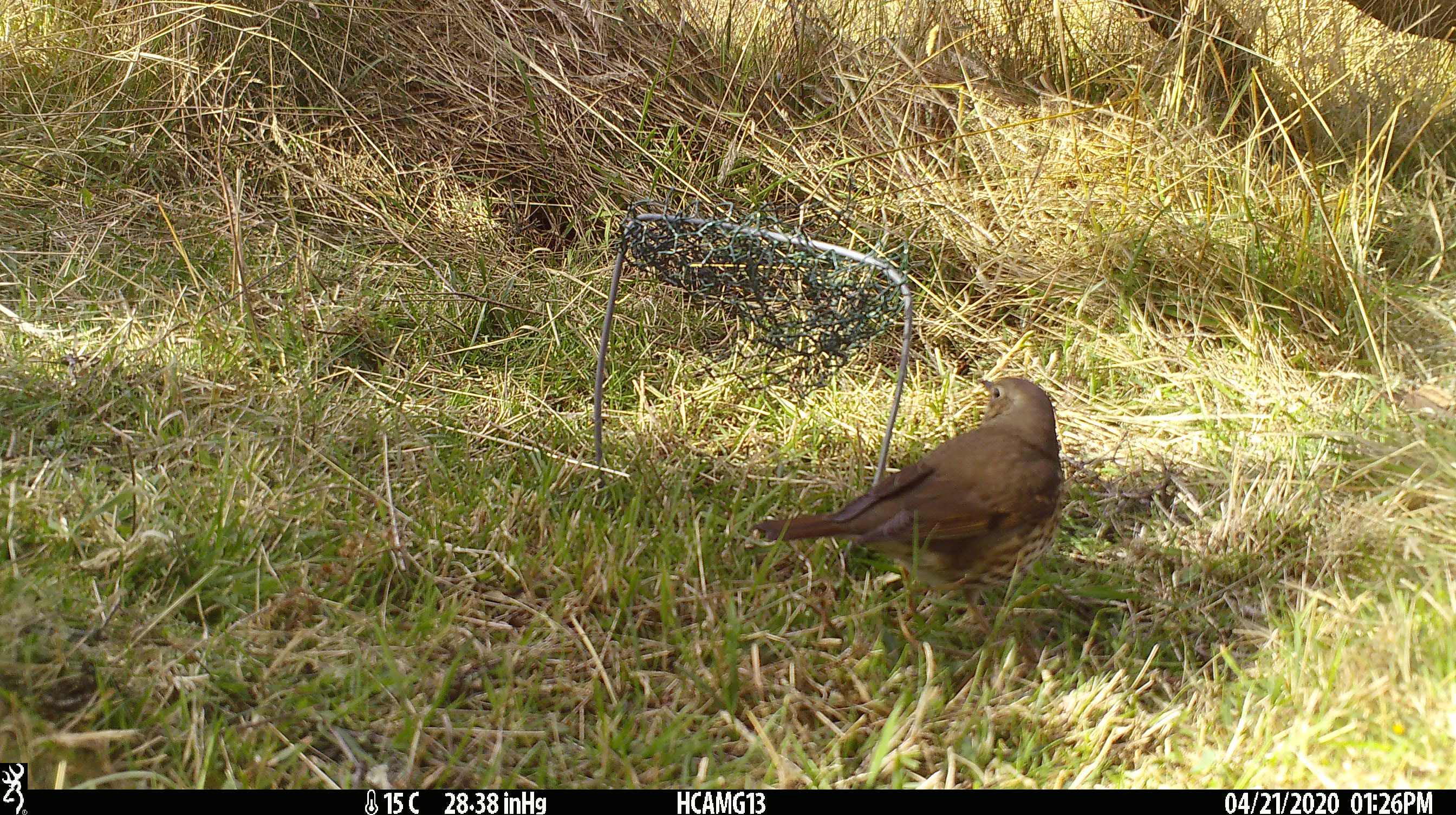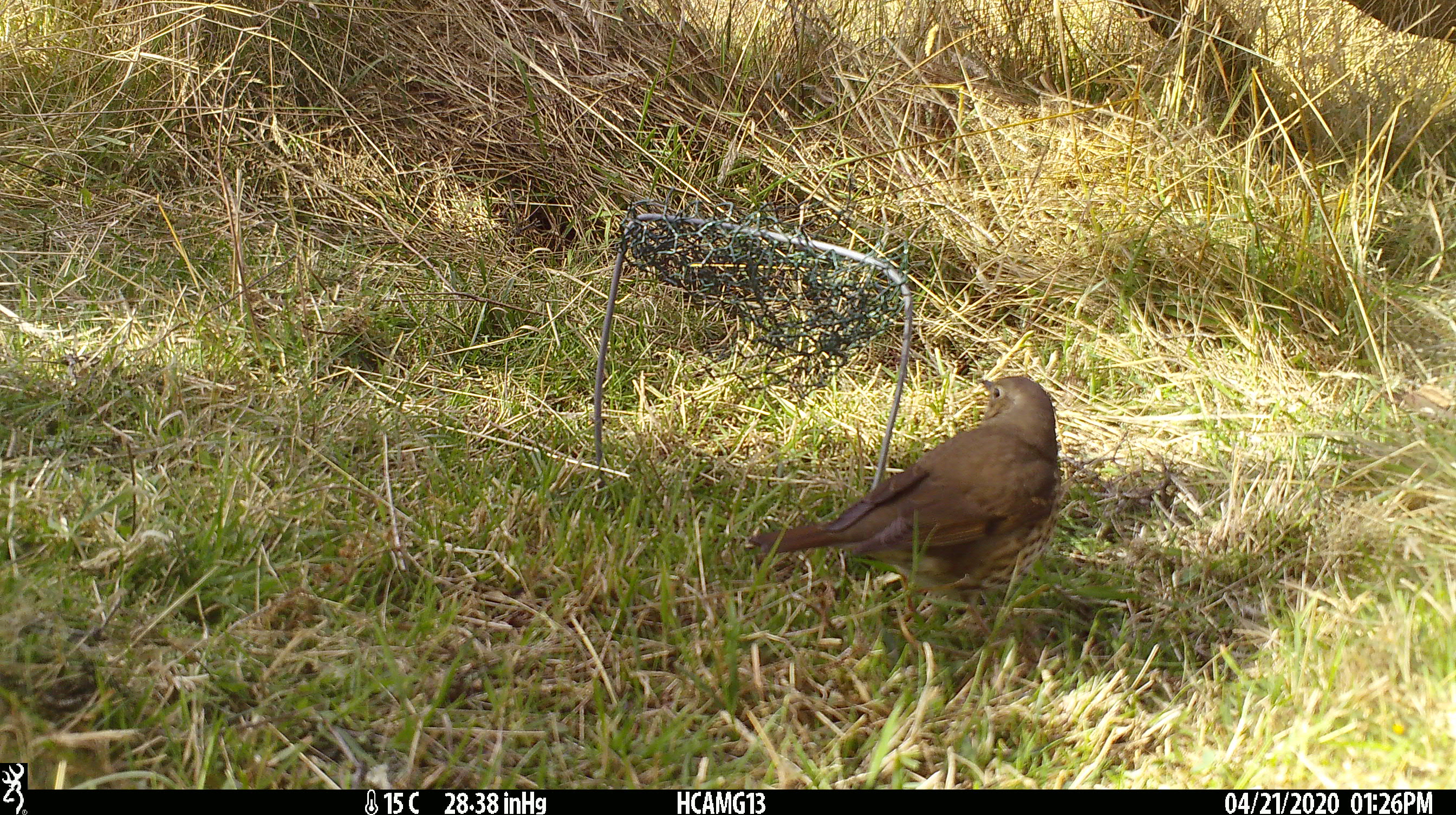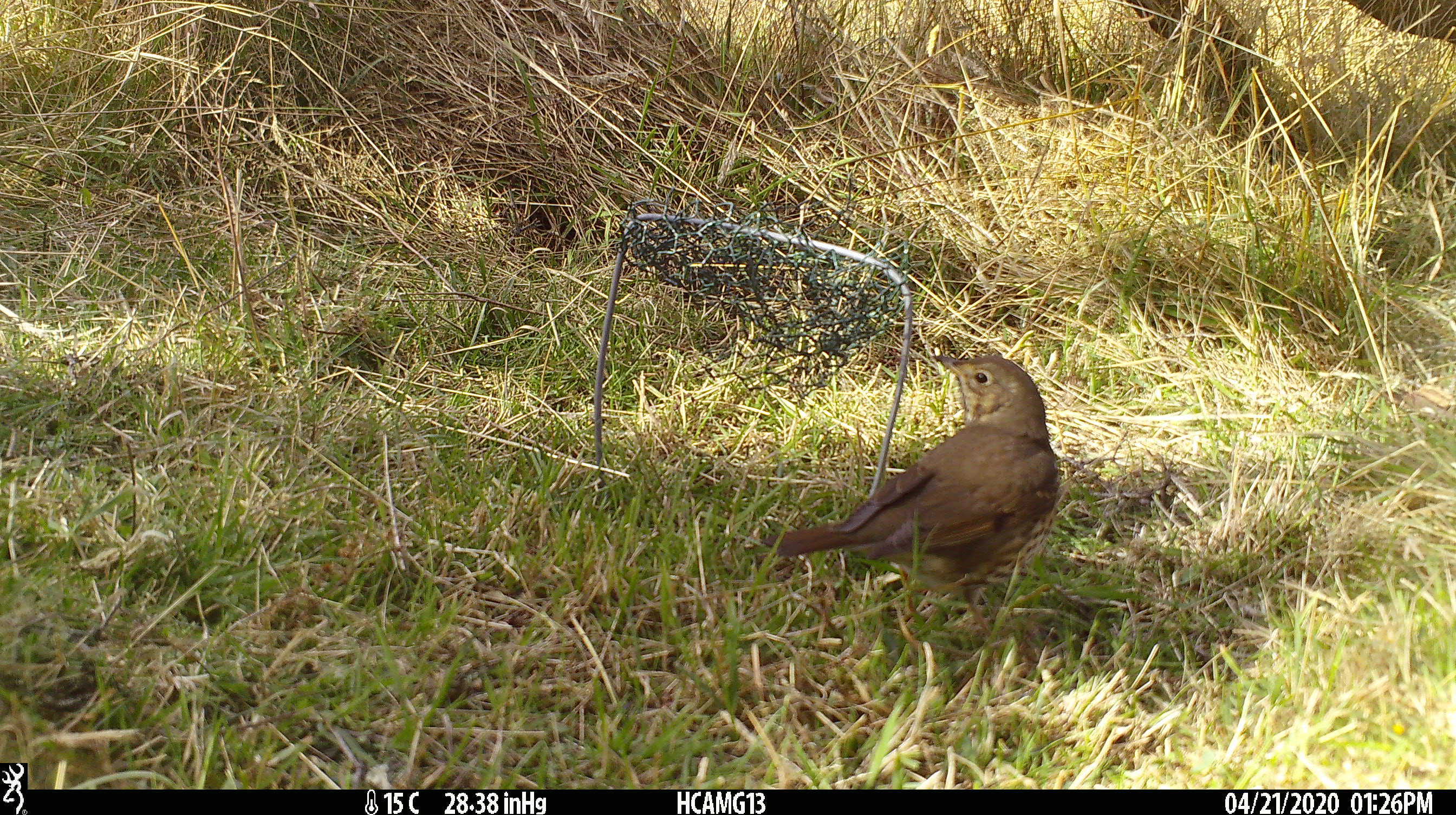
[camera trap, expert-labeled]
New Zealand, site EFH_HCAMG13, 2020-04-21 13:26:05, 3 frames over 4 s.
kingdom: Animalia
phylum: Chordata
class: Aves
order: Passeriformes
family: Turdidae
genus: Turdus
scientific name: Turdus philomelos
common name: song thrush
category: thrush